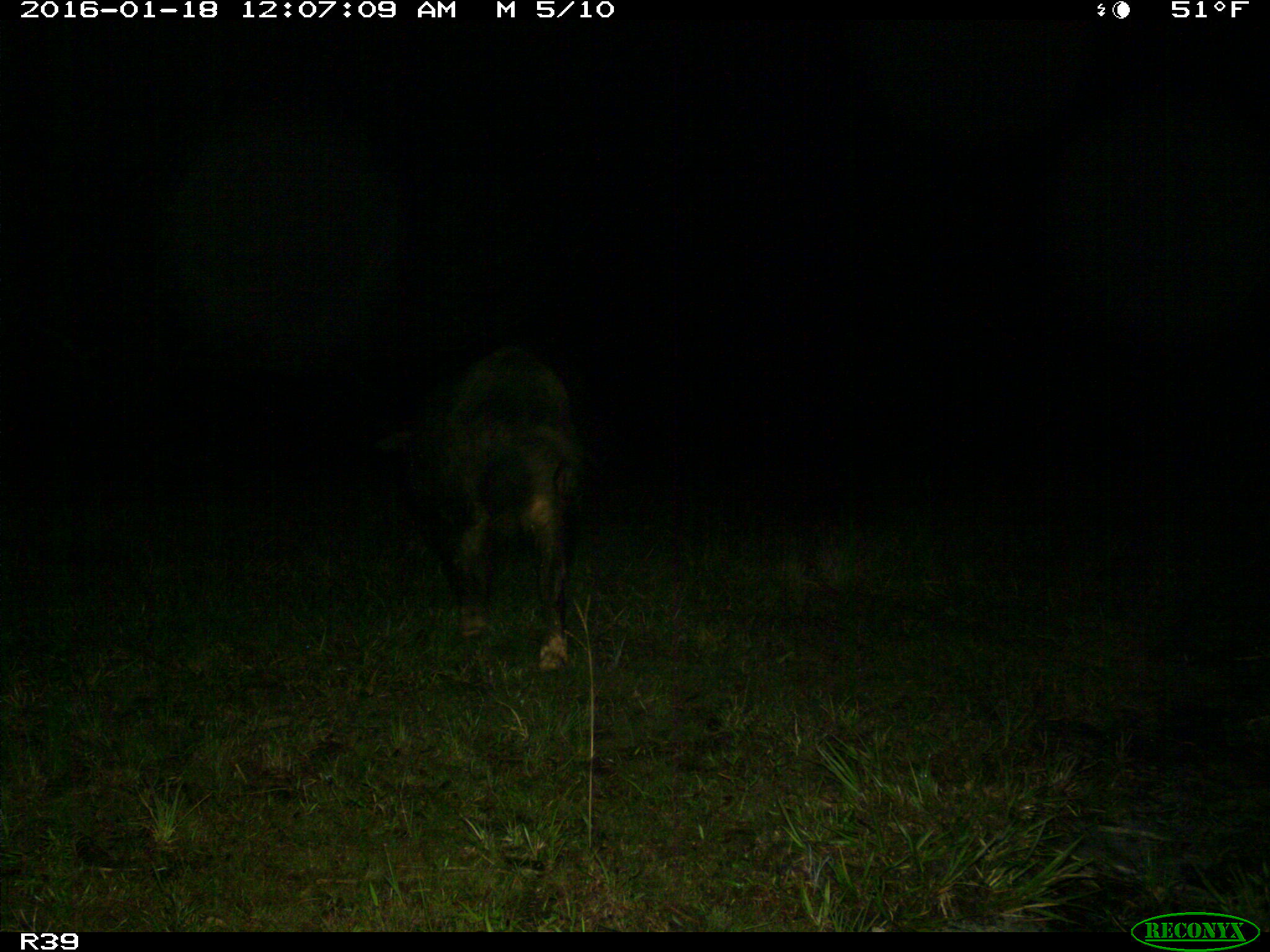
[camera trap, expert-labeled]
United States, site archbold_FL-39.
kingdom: Animalia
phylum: Chordata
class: Mammalia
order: Artiodactyla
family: Suidae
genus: Sus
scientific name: Sus scrofa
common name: wild boar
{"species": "Sus scrofa (wild boar)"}